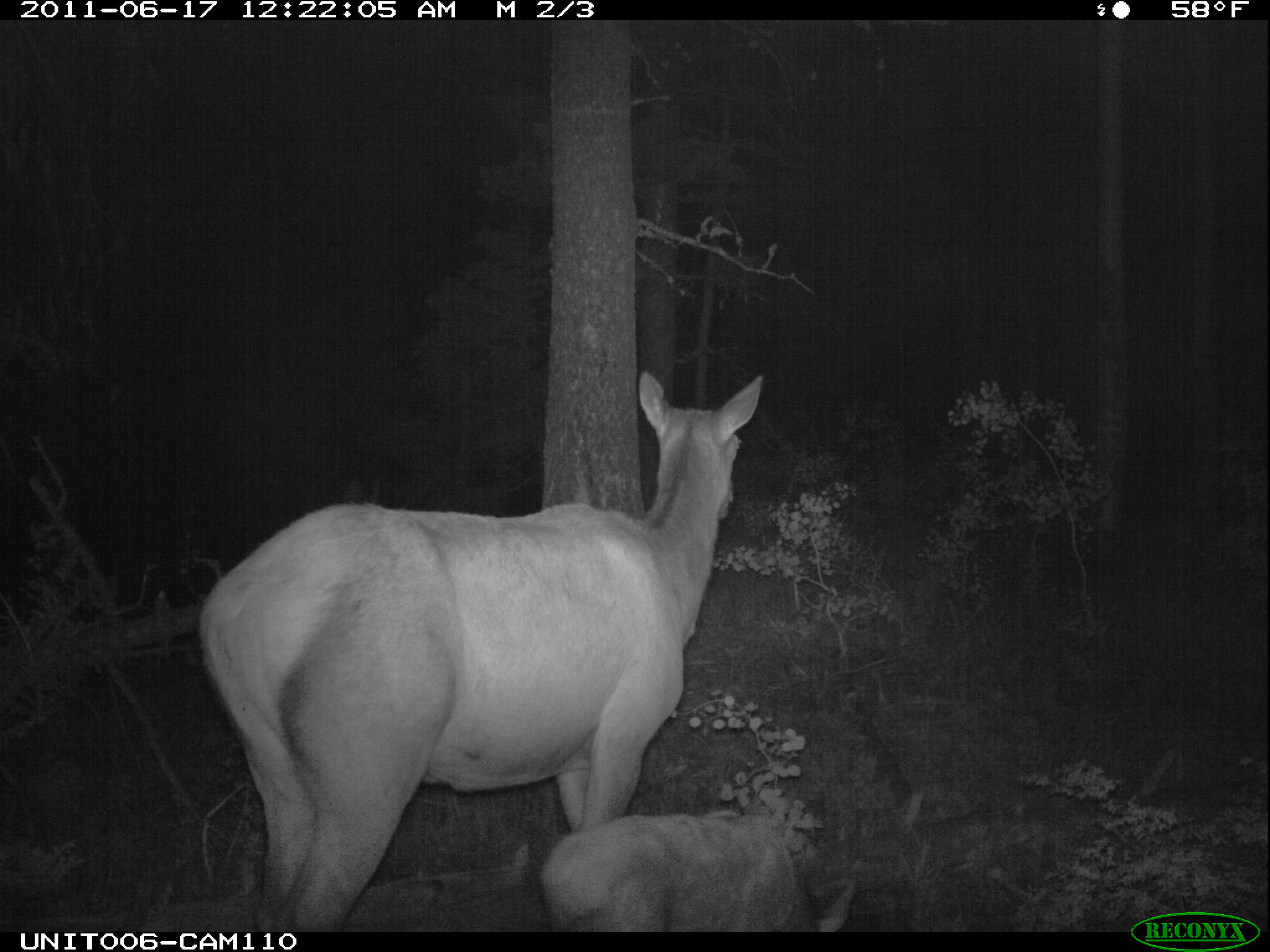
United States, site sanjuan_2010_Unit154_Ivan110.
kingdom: Animalia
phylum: Chordata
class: Mammalia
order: Artiodactyla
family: Cervidae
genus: Cervus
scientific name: Cervus elaphus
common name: red deer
Cervus elaphus (red deer).